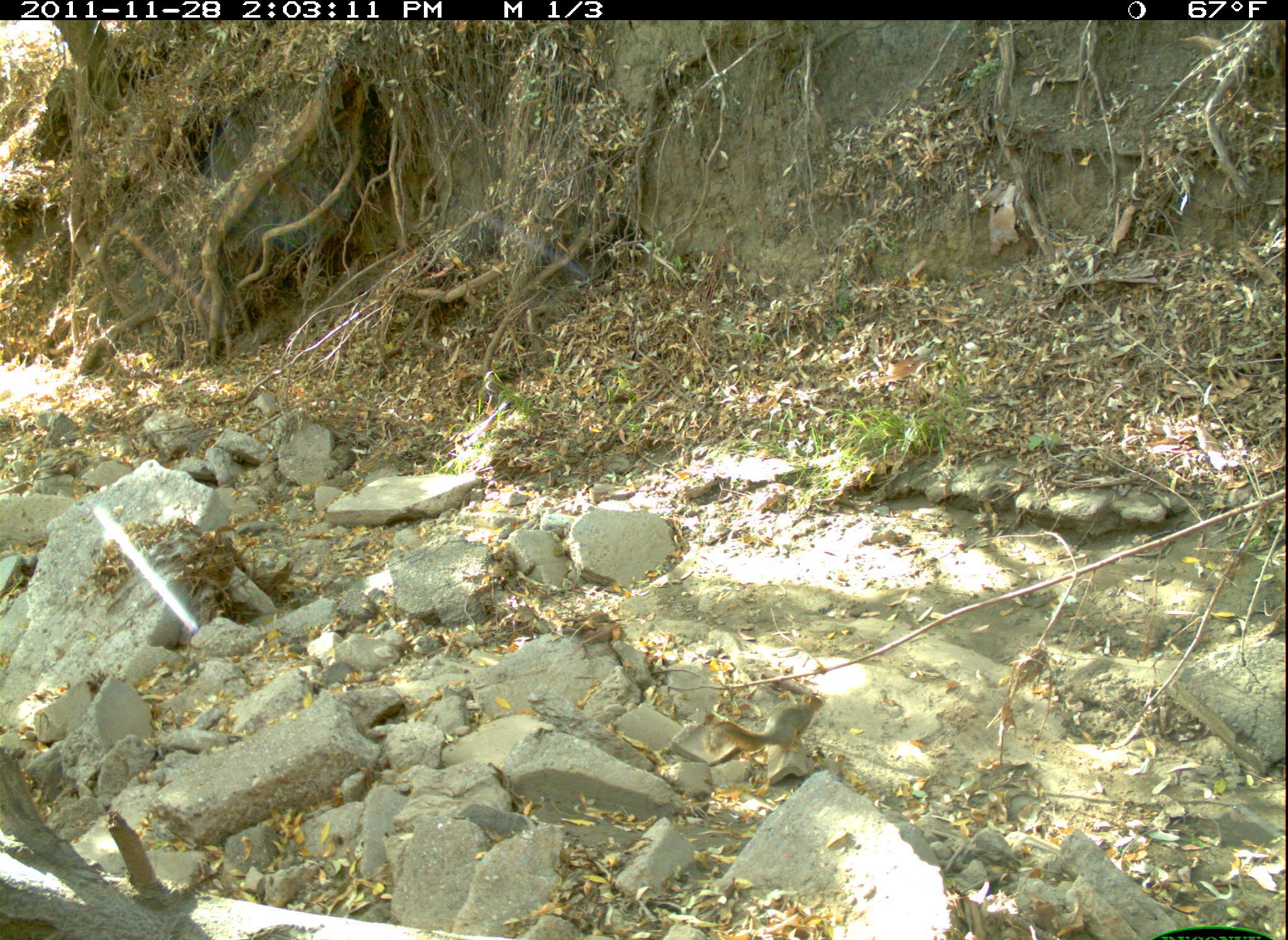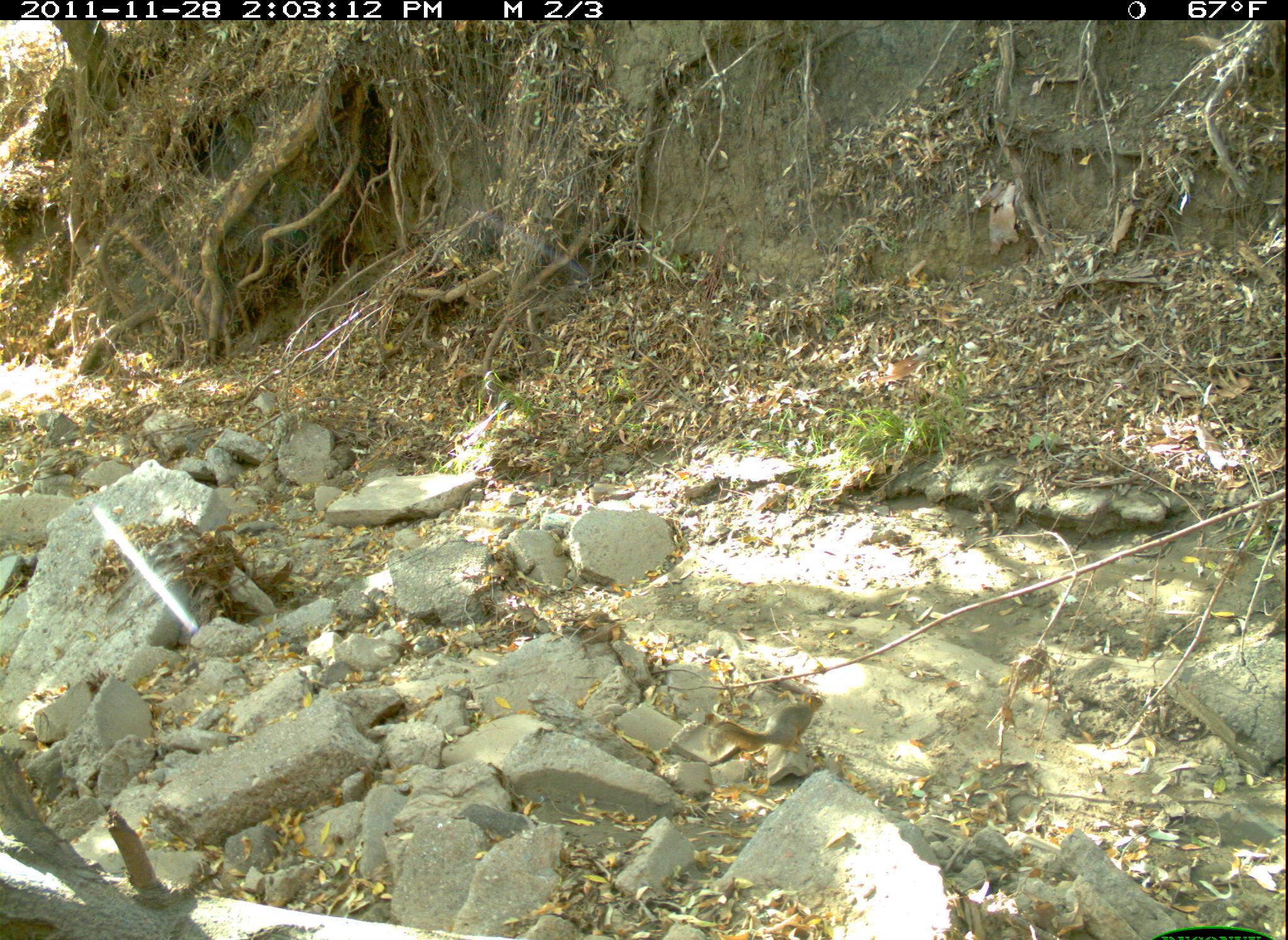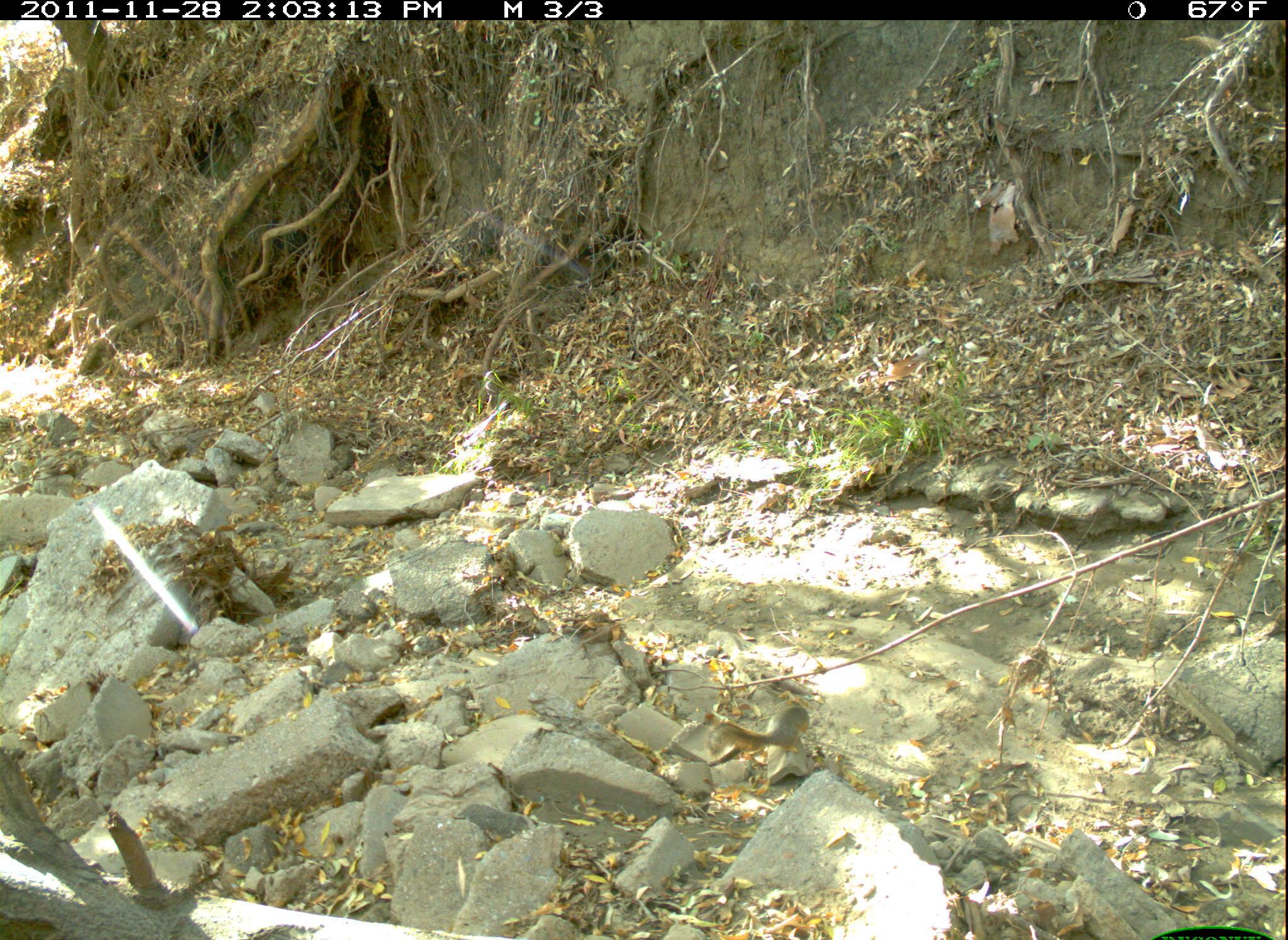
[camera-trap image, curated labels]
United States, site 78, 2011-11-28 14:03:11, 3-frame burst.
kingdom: Animalia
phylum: Chordata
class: Mammalia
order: Rodentia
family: Sciuridae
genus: Sciurus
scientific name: Sciurus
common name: squirrel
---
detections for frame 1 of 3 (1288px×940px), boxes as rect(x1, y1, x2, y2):
squirrel: rect(694, 688, 834, 780)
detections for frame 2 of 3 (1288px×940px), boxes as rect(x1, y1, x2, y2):
squirrel: rect(673, 664, 847, 792)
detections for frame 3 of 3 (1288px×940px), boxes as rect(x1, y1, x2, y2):
squirrel: rect(696, 681, 831, 783)